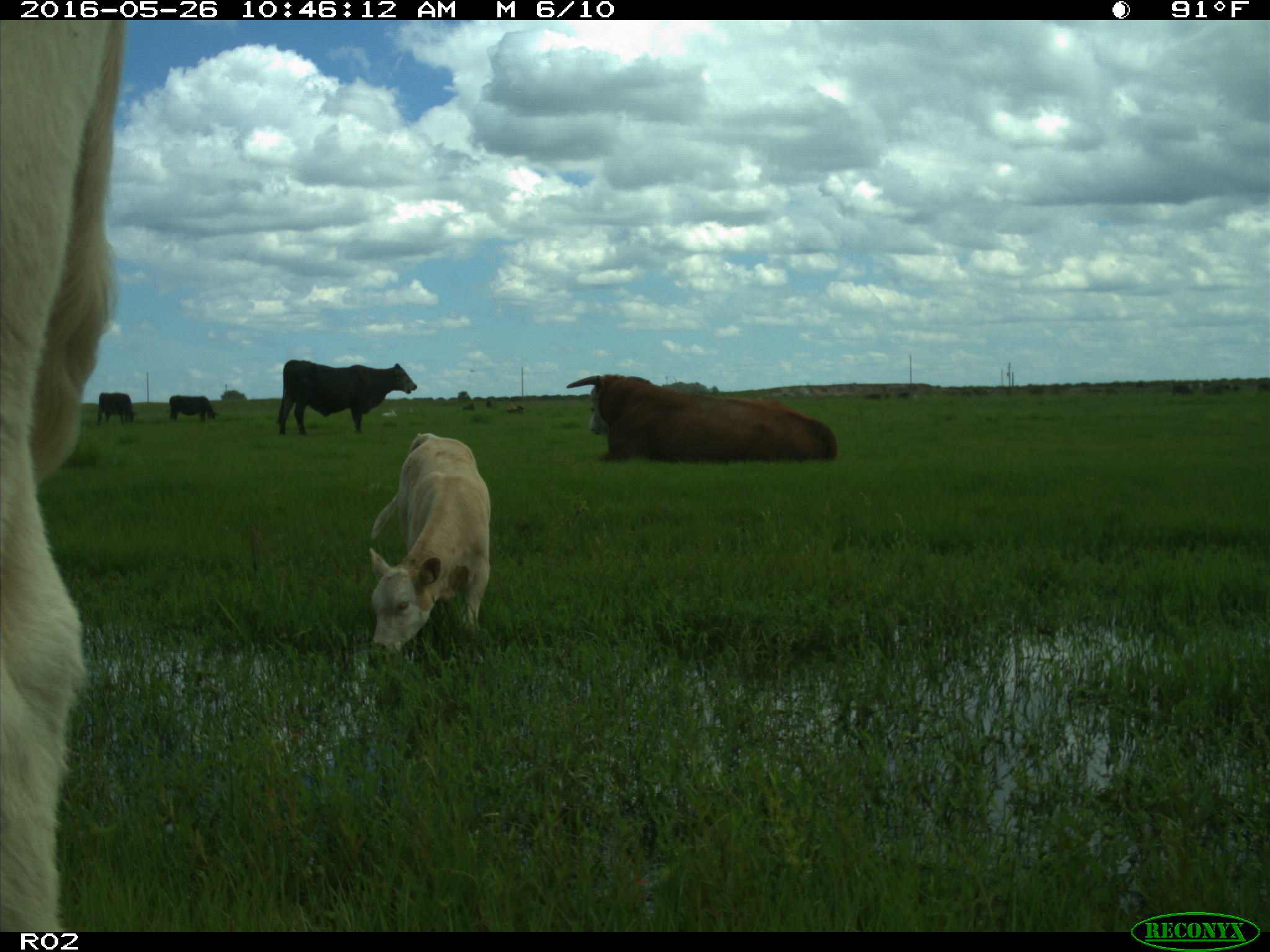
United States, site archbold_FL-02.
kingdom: Animalia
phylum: Chordata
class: Mammalia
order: Artiodactyla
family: Bovidae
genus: Bos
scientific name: Bos taurus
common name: domestic cow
Bos taurus (domestic cow).